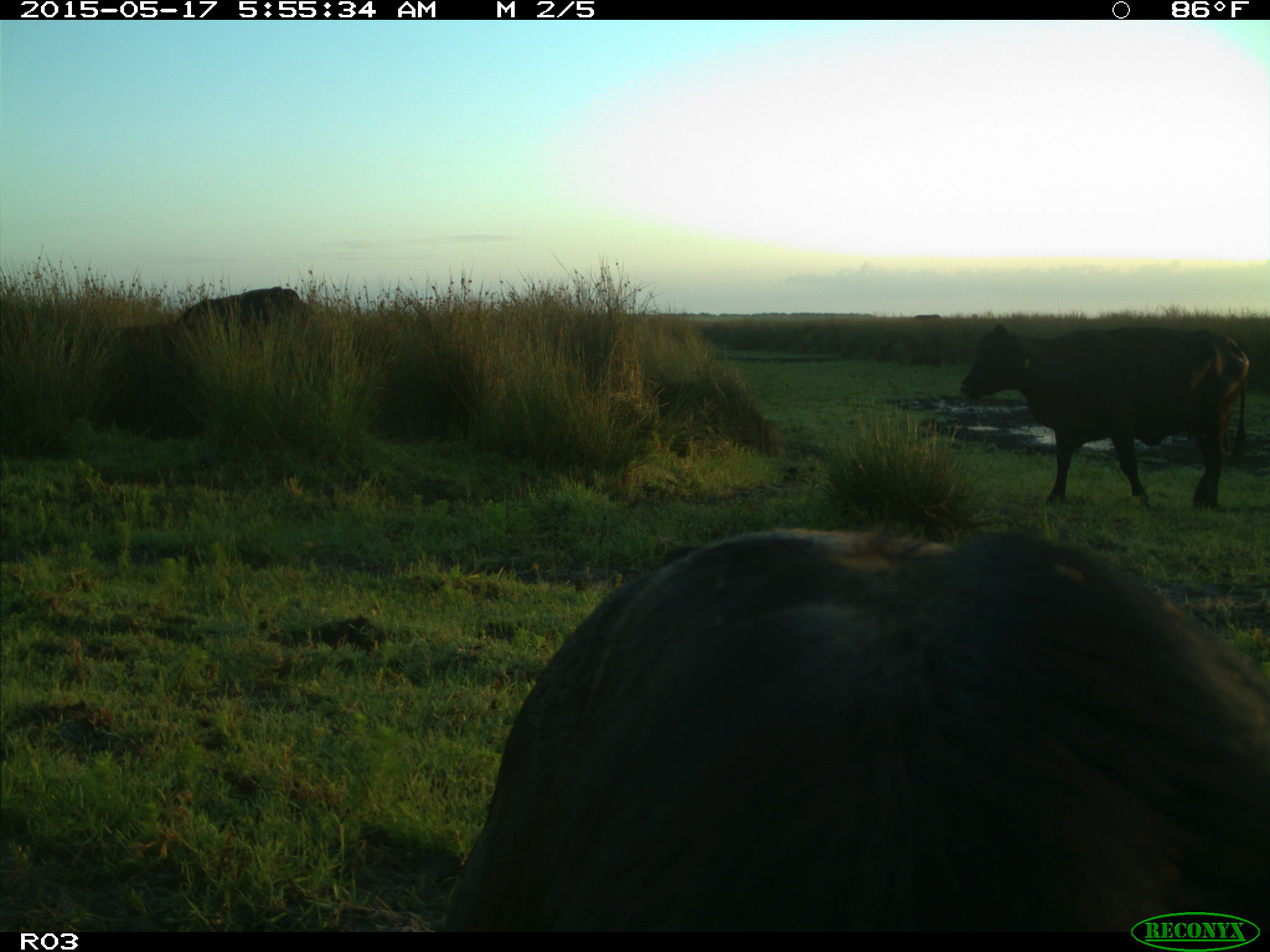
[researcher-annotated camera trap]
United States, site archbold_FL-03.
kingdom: Animalia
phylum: Chordata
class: Mammalia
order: Artiodactyla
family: Bovidae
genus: Bos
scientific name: Bos taurus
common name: domestic cow